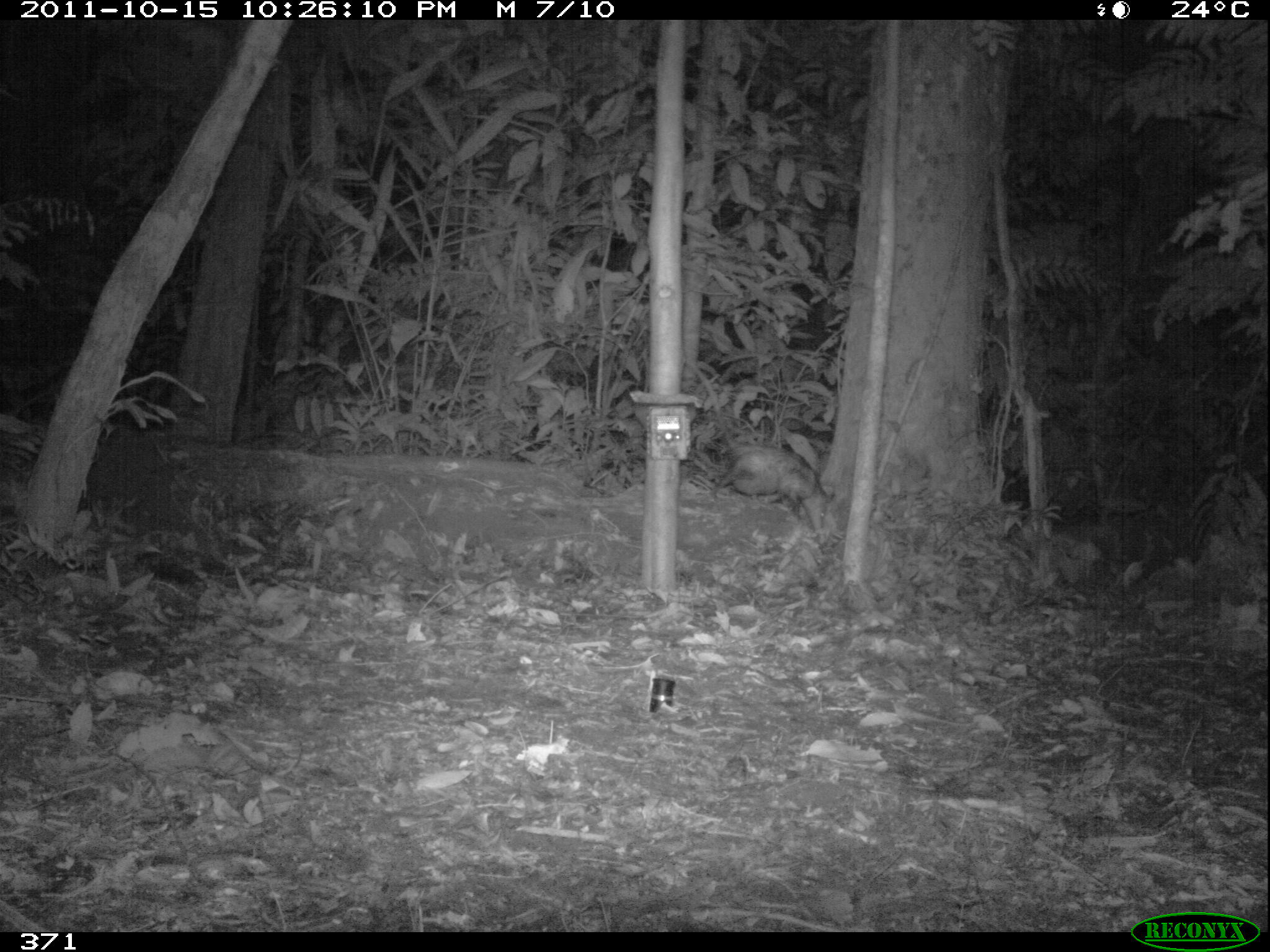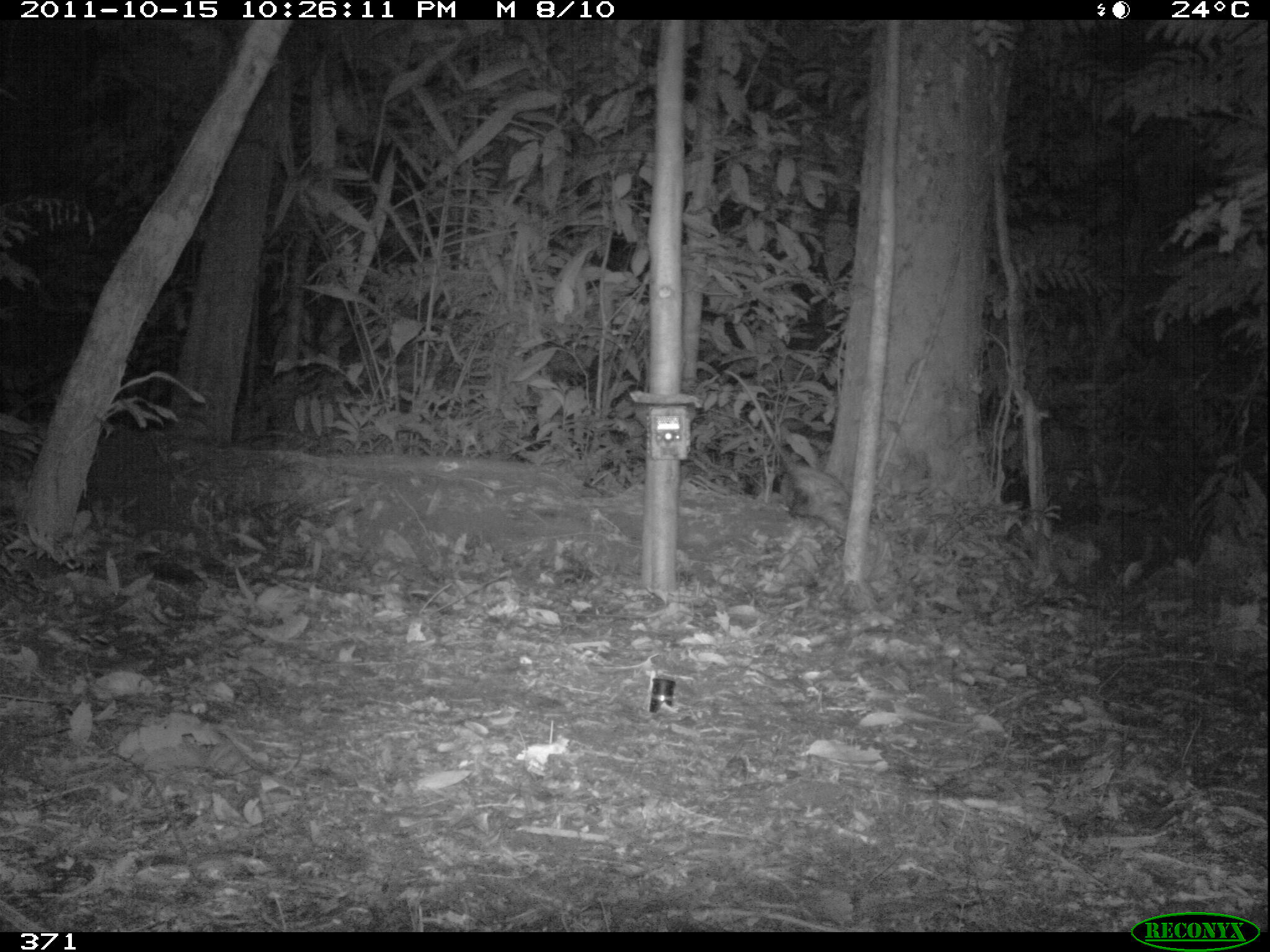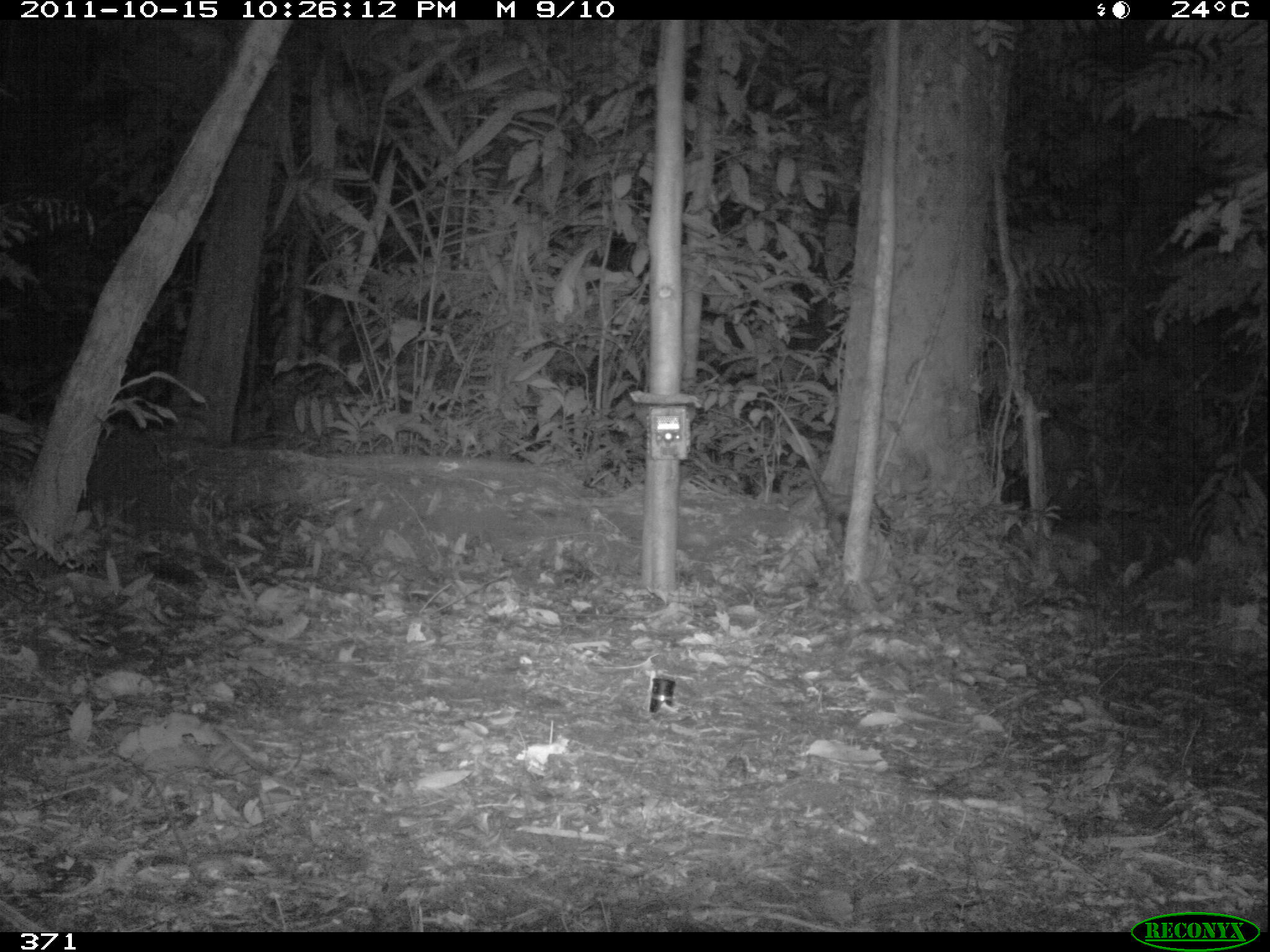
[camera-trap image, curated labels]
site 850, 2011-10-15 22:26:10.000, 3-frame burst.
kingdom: Animalia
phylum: Chordata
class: Mammalia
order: Didelphimorphia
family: Didelphidae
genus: Didelphis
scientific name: Didelphis marsupialis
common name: southern opossum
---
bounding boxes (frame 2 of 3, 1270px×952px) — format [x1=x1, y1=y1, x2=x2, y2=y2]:
didelphis marsupialis: [x1=720, y1=368, x2=851, y2=534]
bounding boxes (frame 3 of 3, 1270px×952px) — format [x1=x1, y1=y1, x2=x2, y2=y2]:
didelphis marsupialis: [x1=753, y1=395, x2=892, y2=545]